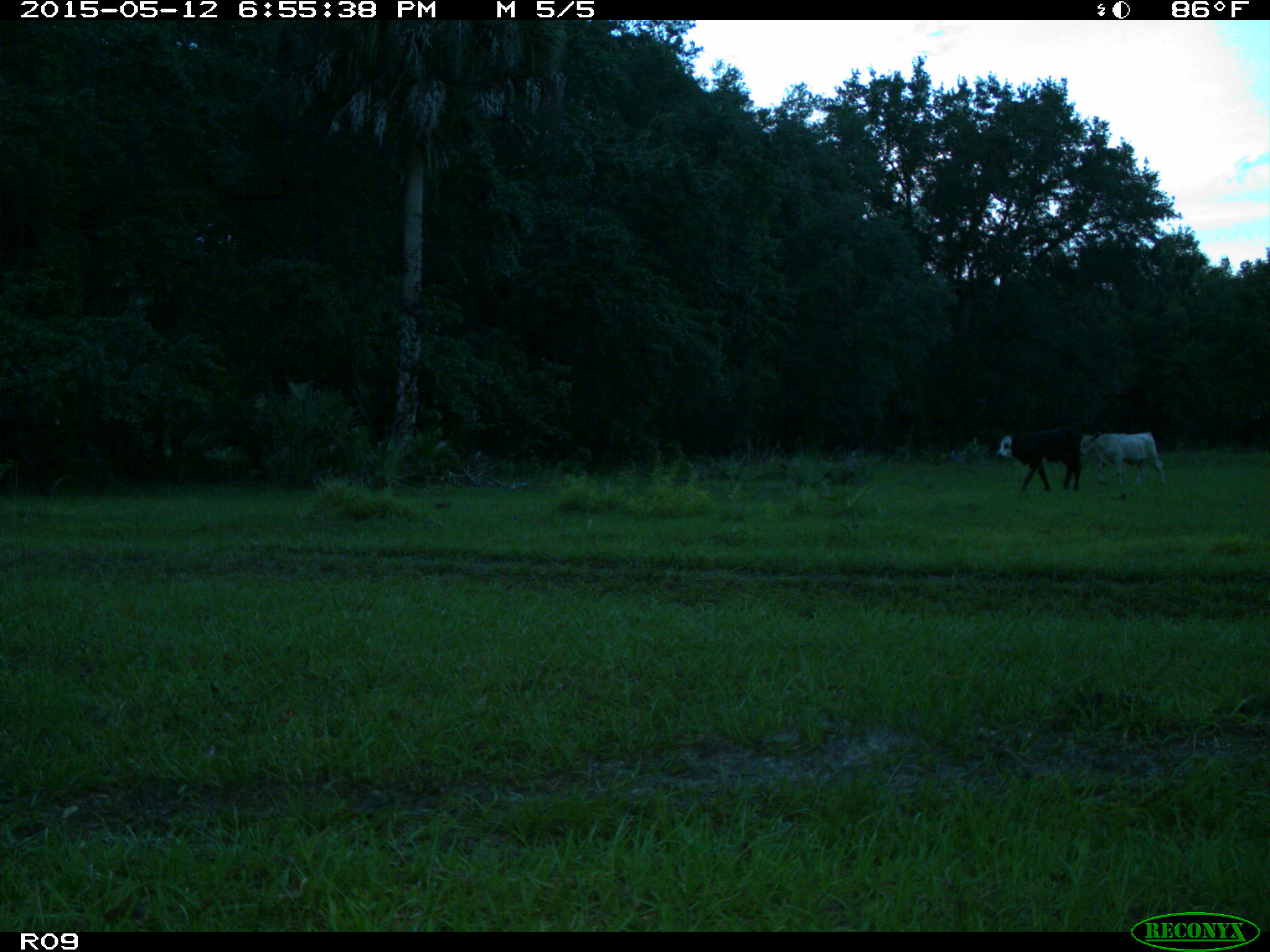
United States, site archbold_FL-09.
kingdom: Animalia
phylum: Chordata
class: Mammalia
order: Artiodactyla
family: Bovidae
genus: Bos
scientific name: Bos taurus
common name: domestic cow